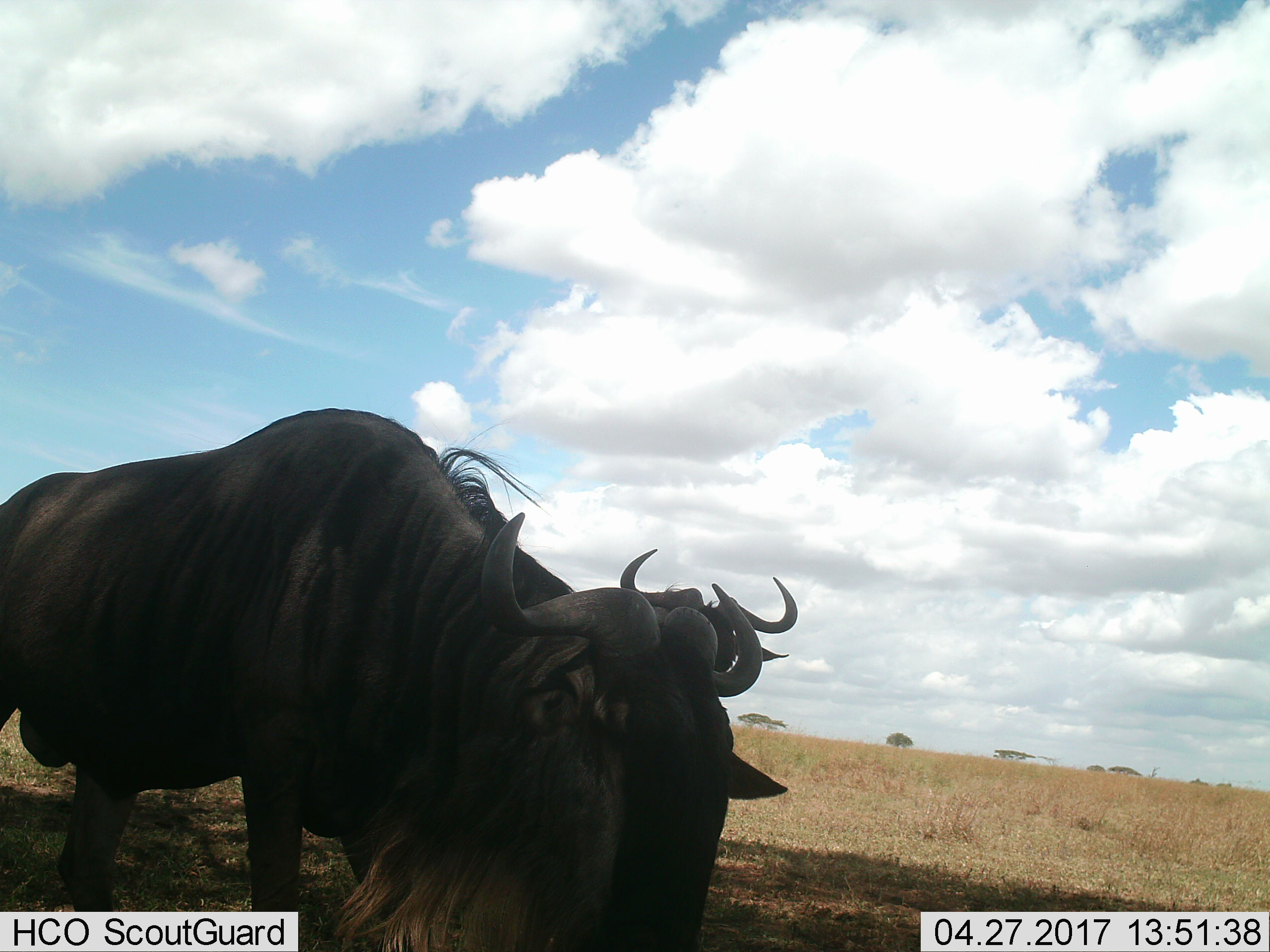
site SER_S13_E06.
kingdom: Animalia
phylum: Chordata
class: Mammalia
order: Artiodactyla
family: Bovidae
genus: Connochaetes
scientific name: Connochaetes taurinus taurinus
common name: blue wildebeest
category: wildebeestblue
Wildebeestblue (blue wildebeest) (Connochaetes taurinus taurinus), count 2. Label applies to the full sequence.